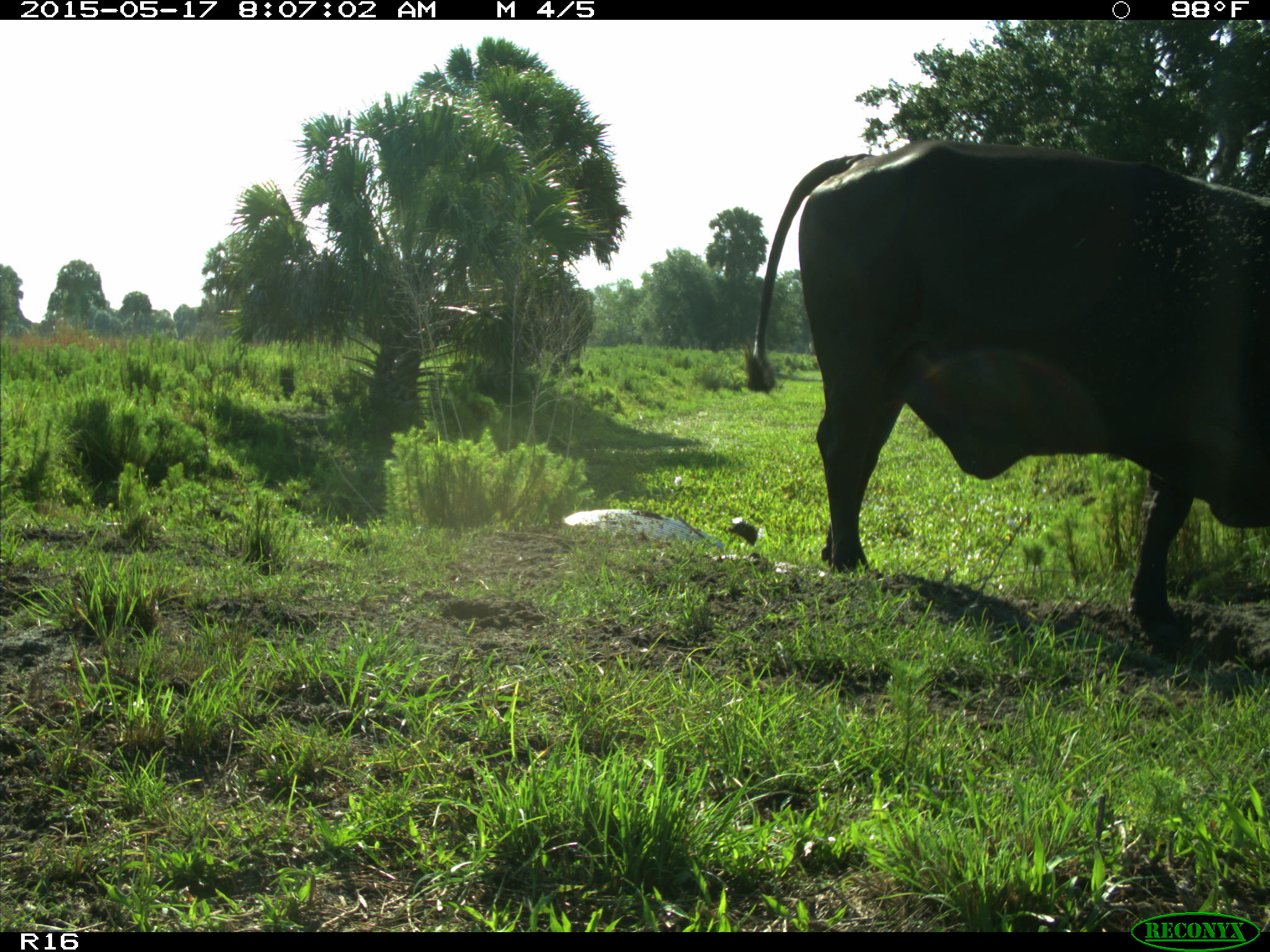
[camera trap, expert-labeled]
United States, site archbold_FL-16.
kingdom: Animalia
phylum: Chordata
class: Mammalia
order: Artiodactyla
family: Bovidae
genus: Bos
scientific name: Bos taurus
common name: domestic cow